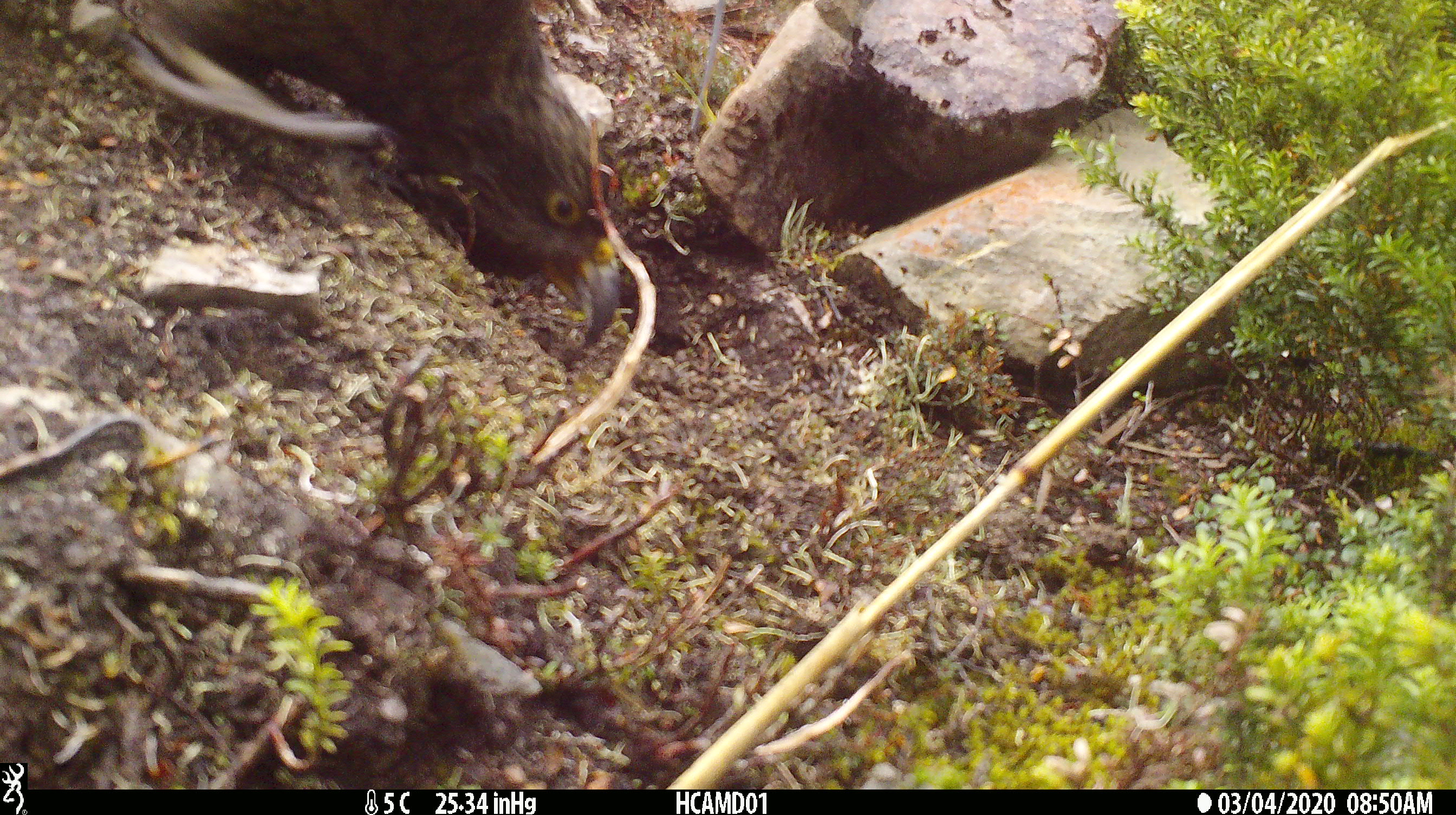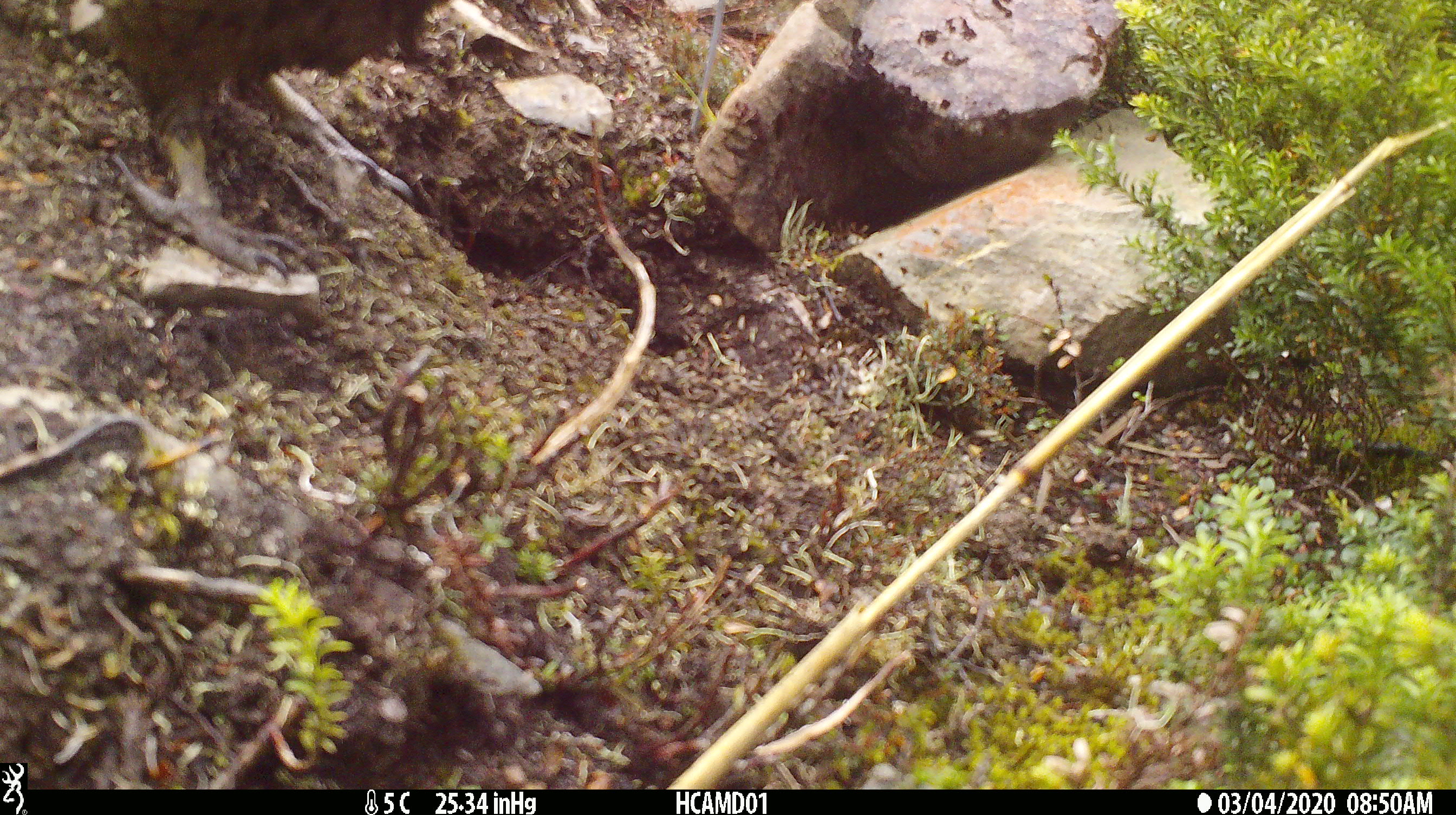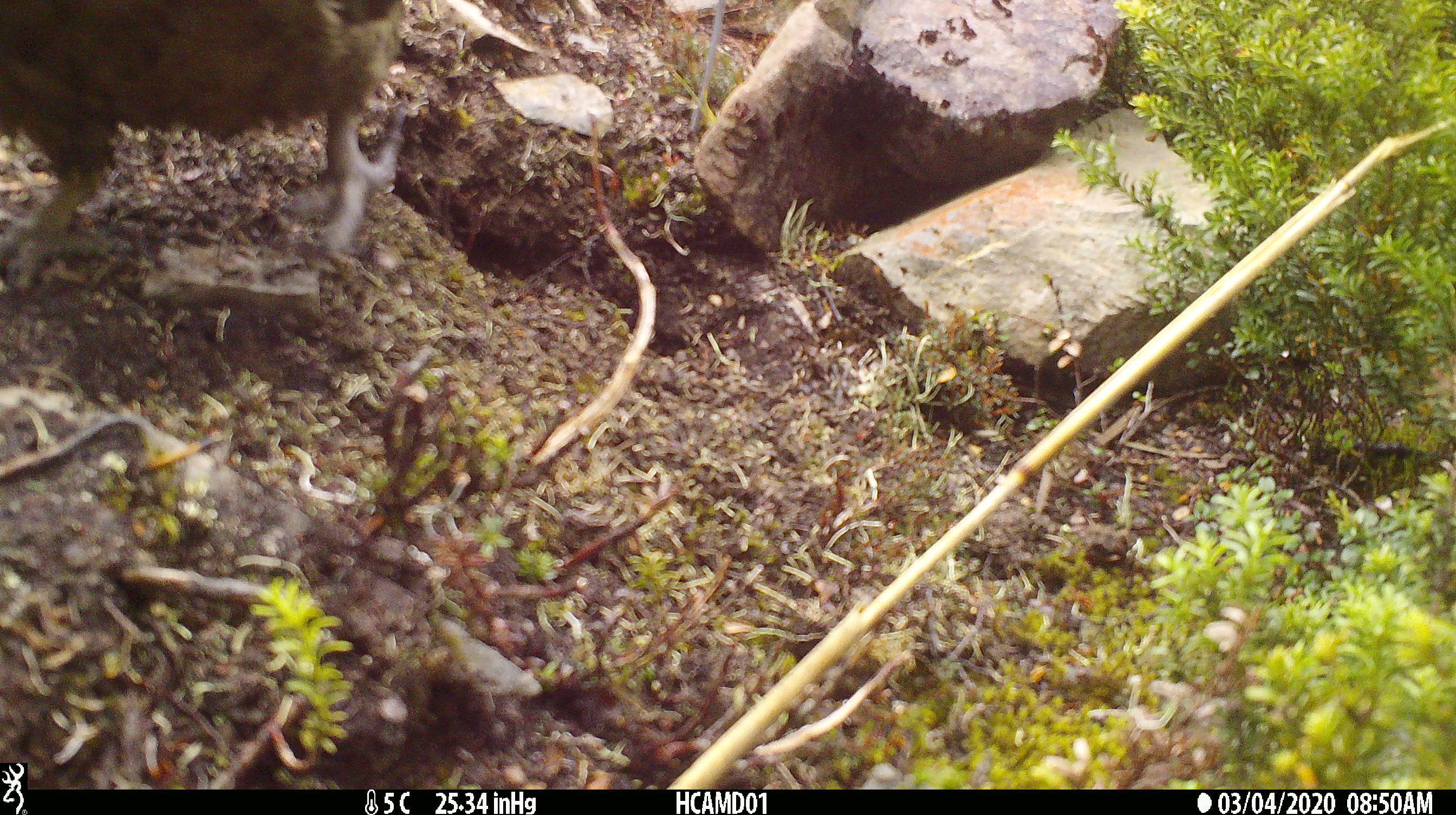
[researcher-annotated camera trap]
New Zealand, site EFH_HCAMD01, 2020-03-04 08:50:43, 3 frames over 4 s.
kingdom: Animalia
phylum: Chordata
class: Aves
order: Psittaciformes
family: Strigopidae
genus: Nestor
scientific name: Nestor notabilis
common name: kea